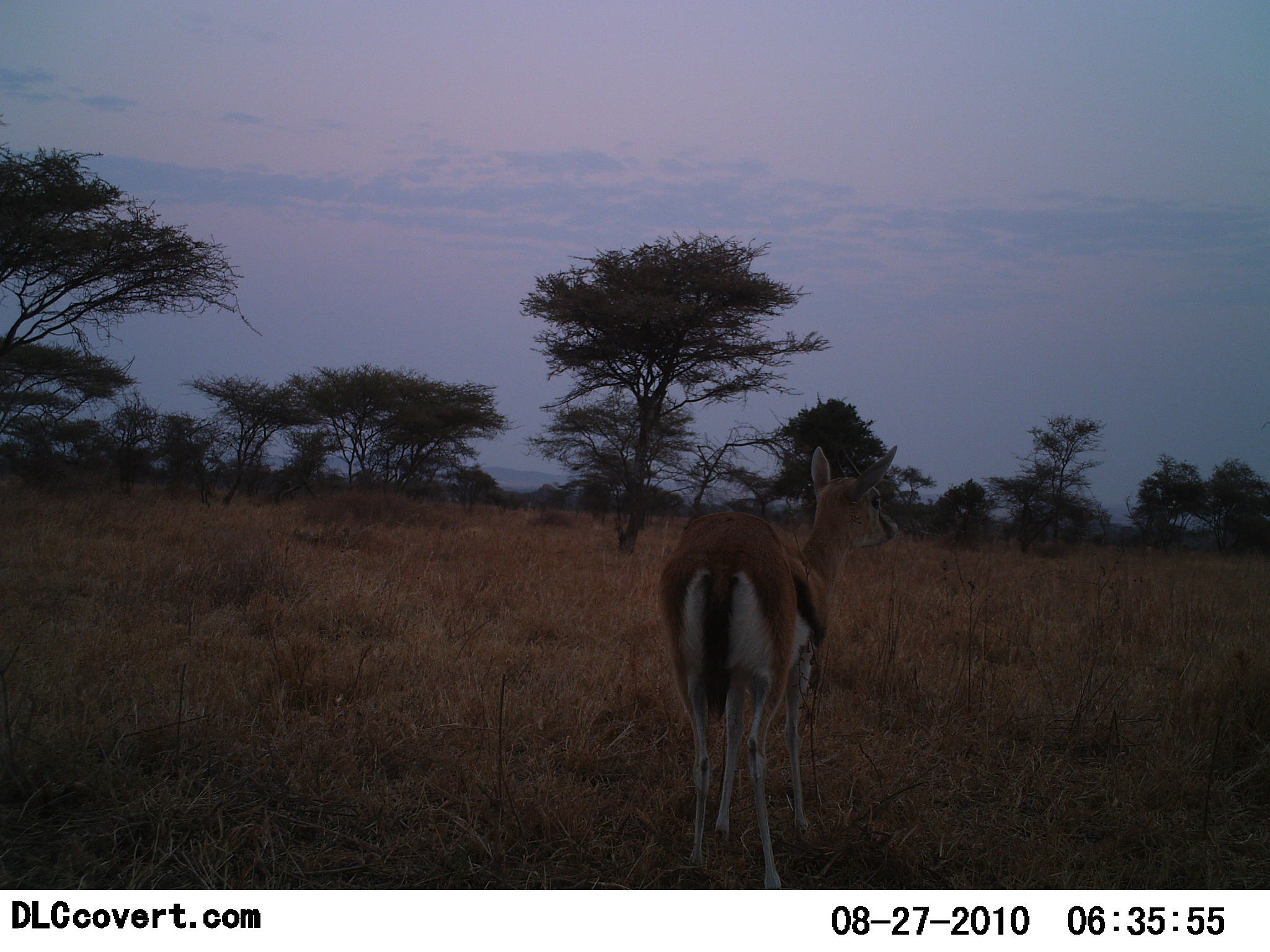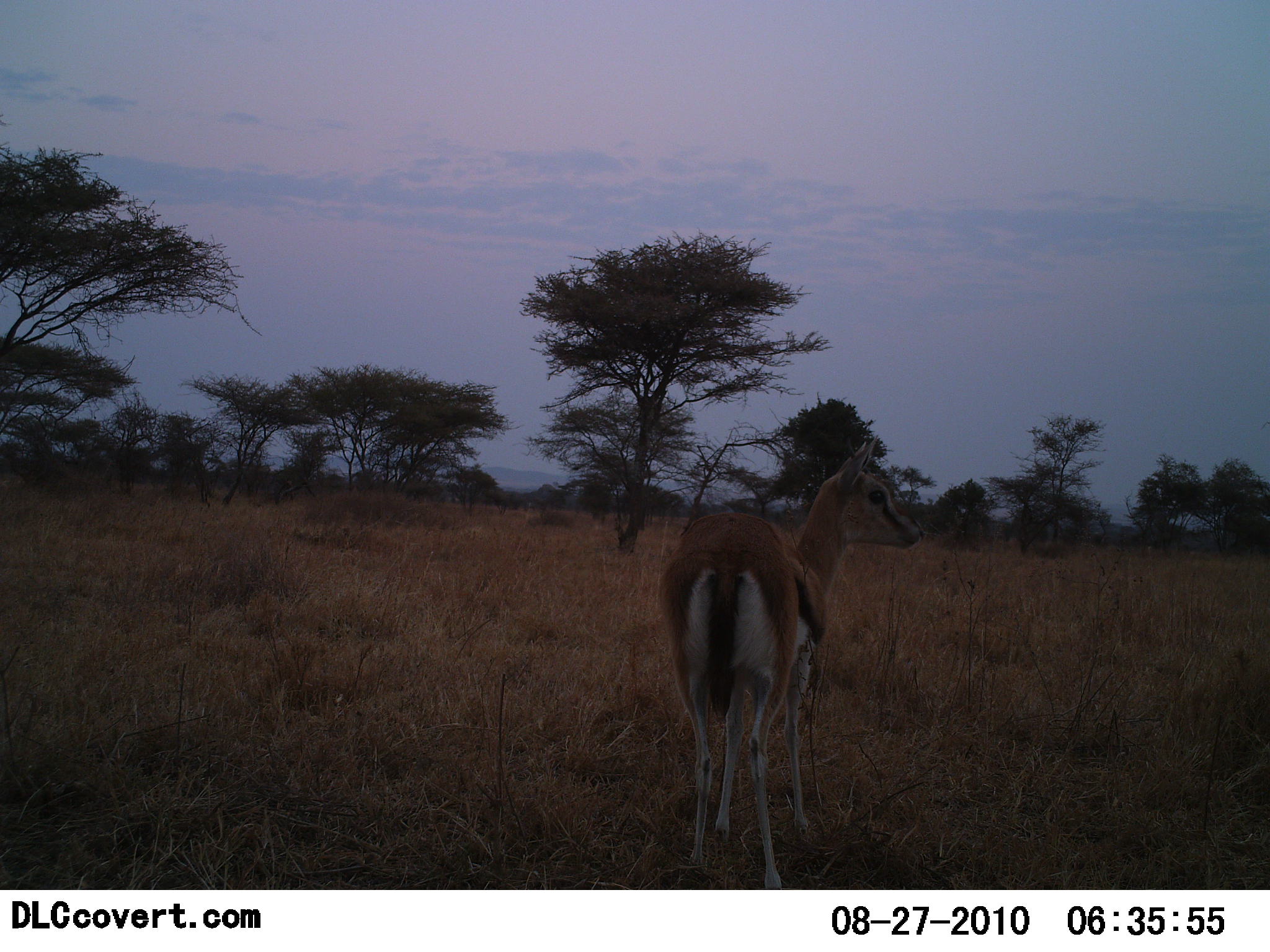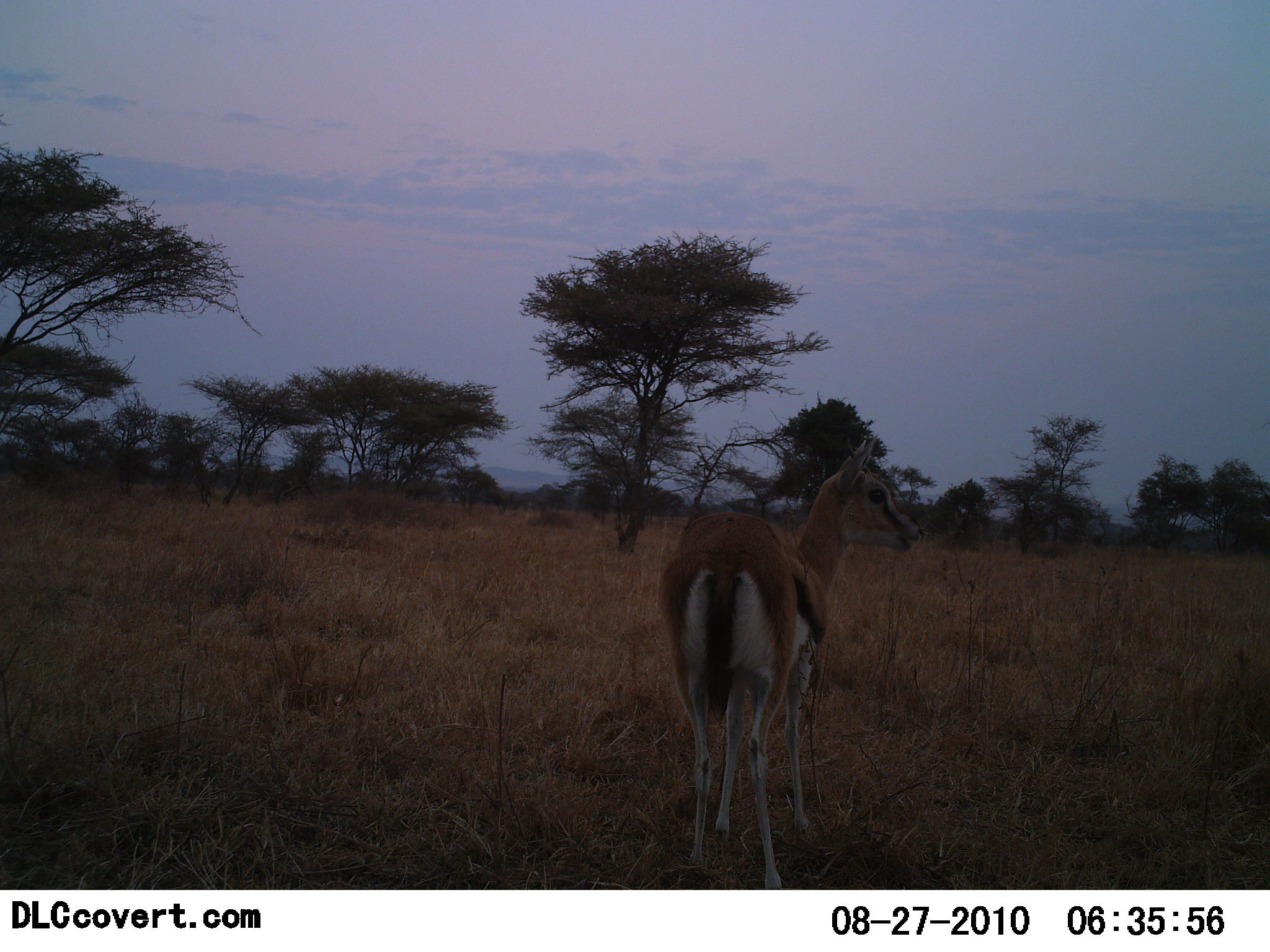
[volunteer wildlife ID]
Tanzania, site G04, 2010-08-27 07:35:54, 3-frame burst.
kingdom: Animalia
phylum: Chordata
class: Mammalia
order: Artiodactyla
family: Bovidae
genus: Eudorcas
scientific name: Eudorcas thomsonii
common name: thomson's gazelle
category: gazellethomsons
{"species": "gazellethomsons (thomson's gazelle) (Eudorcas thomsonii)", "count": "1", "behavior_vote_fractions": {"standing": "93%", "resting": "0%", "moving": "7%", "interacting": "0%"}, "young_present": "0%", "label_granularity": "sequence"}